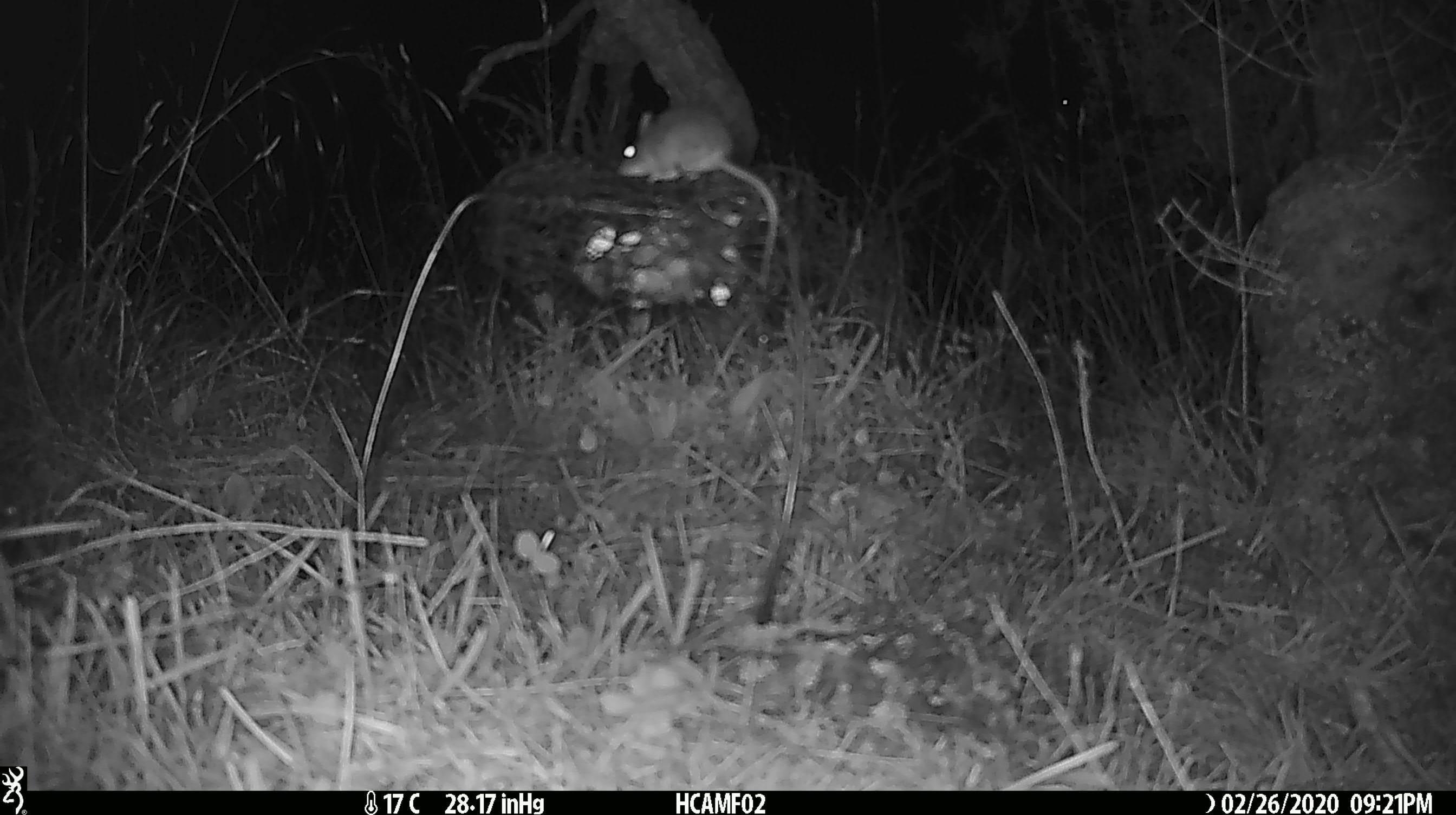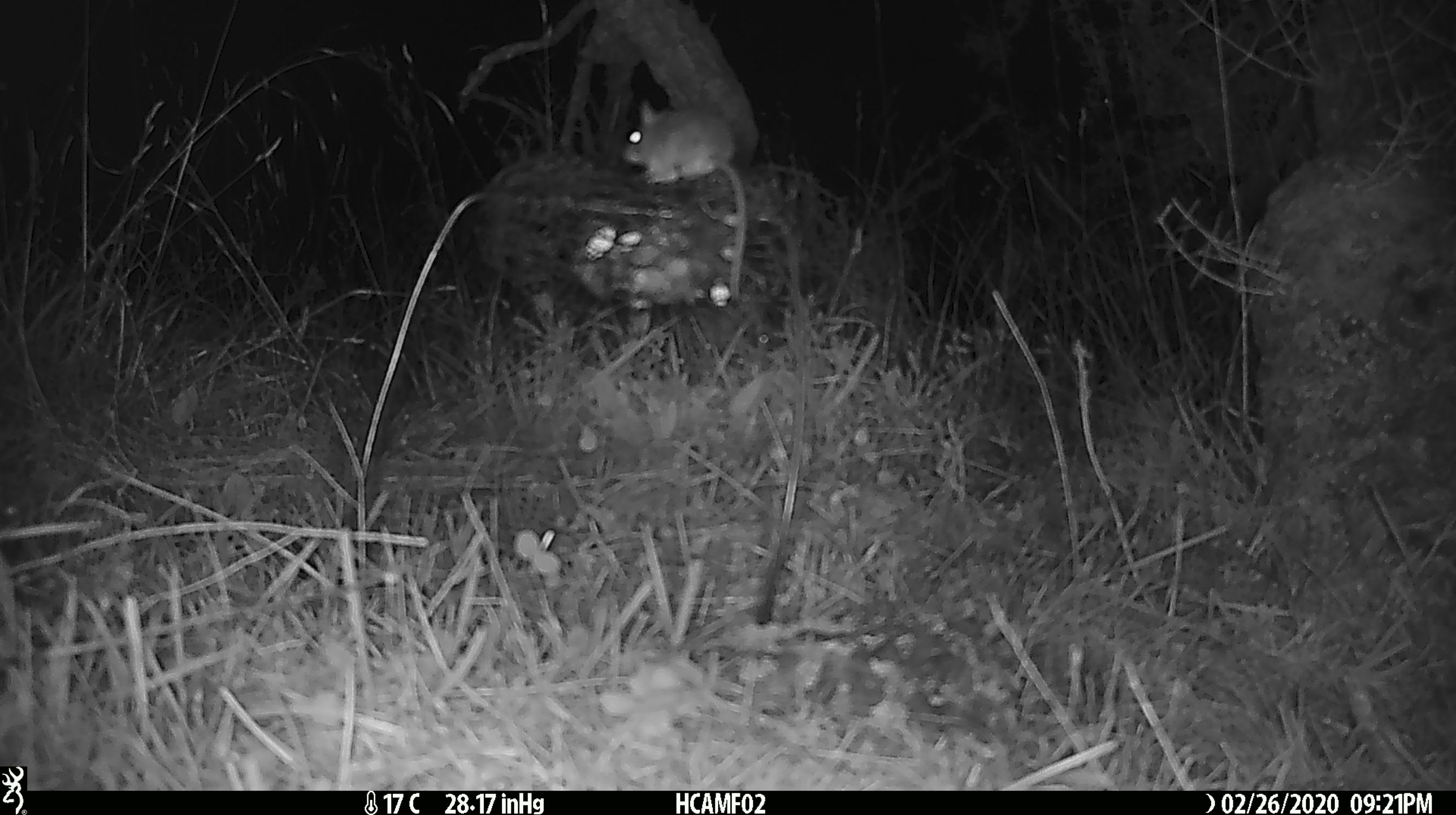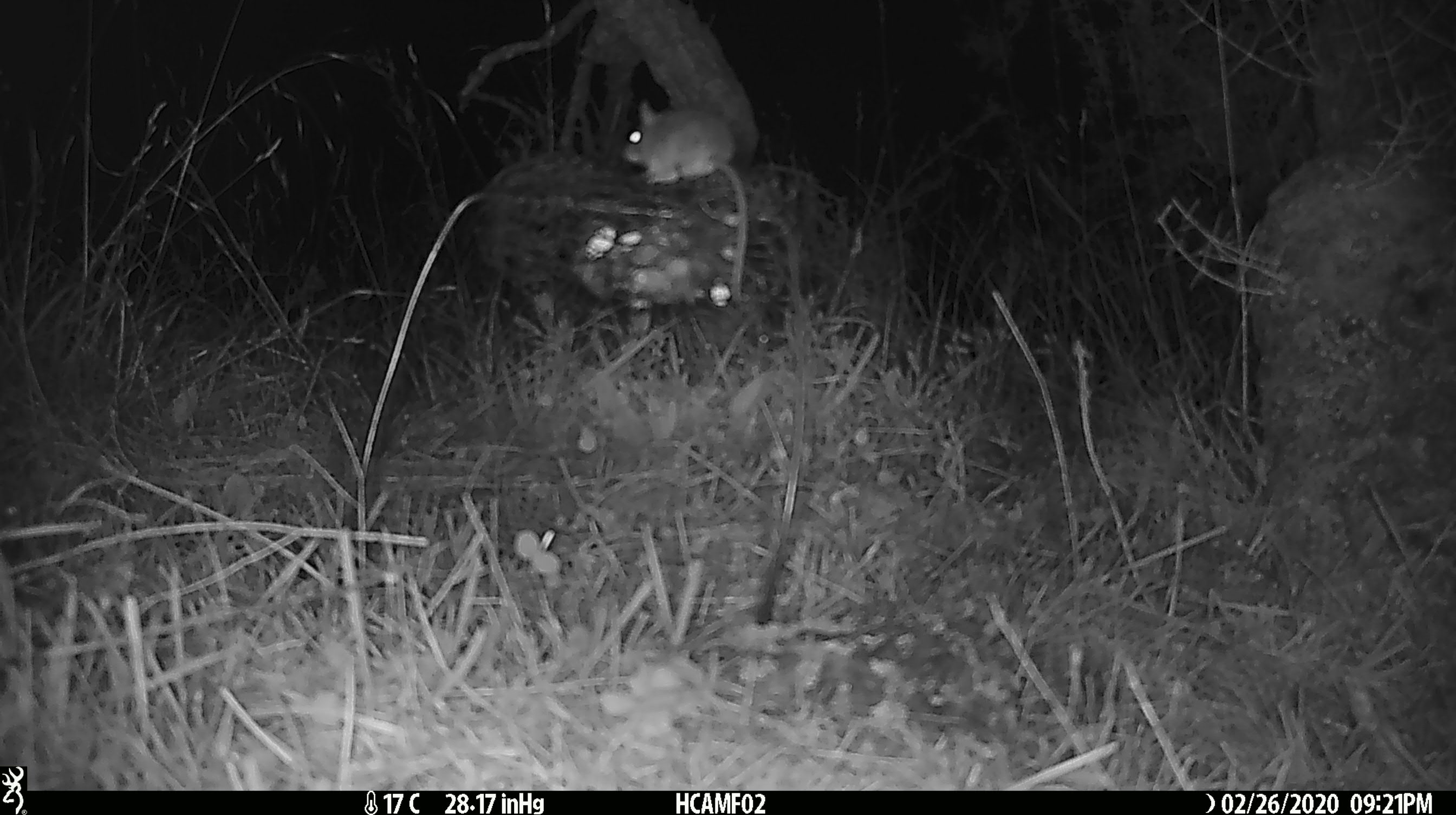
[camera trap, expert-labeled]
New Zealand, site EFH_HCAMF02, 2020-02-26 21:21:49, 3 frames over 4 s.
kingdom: Animalia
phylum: Chordata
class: Mammalia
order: Rodentia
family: Muridae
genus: Mus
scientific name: Mus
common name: mouse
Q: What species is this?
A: Mouse (Mus).